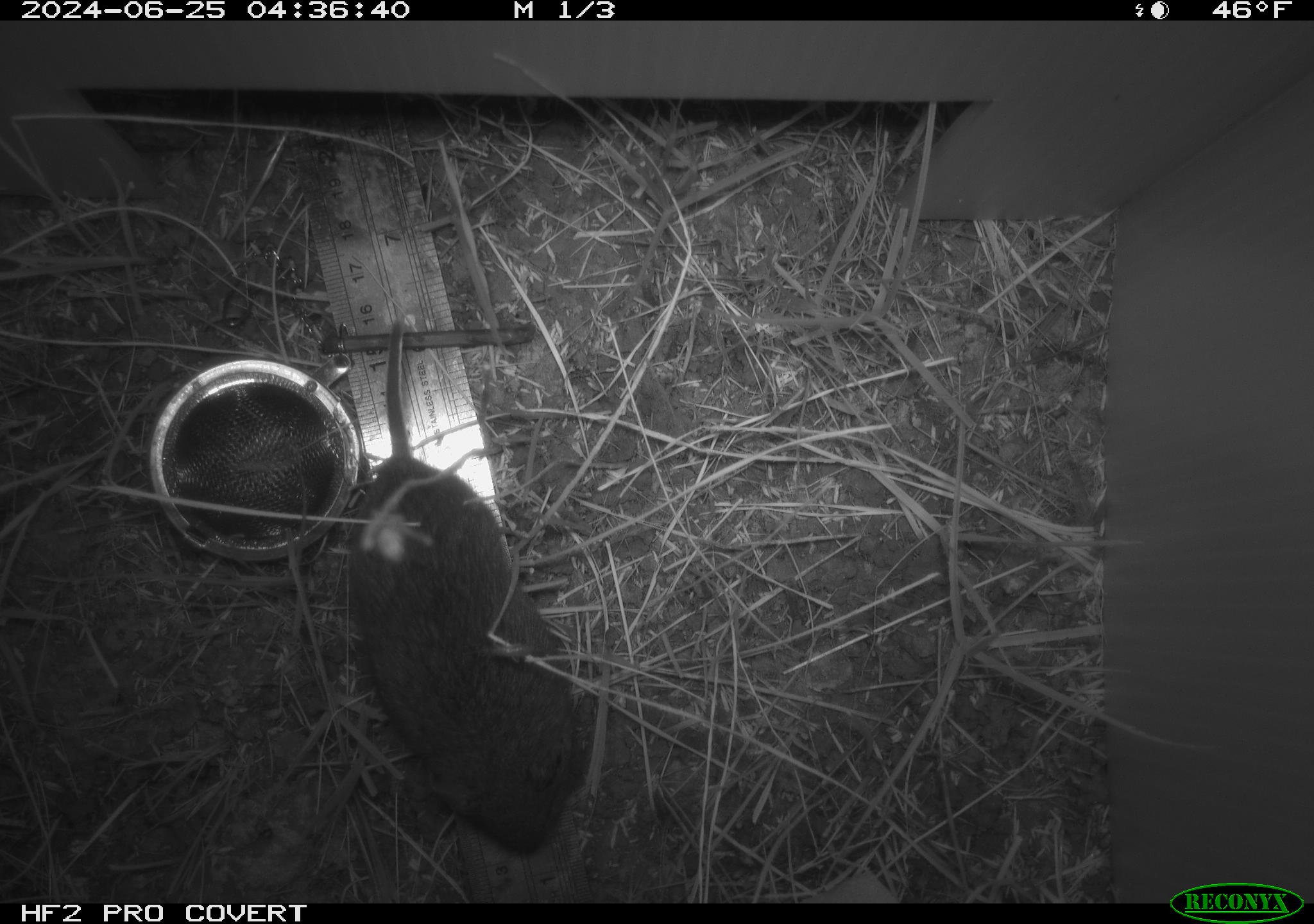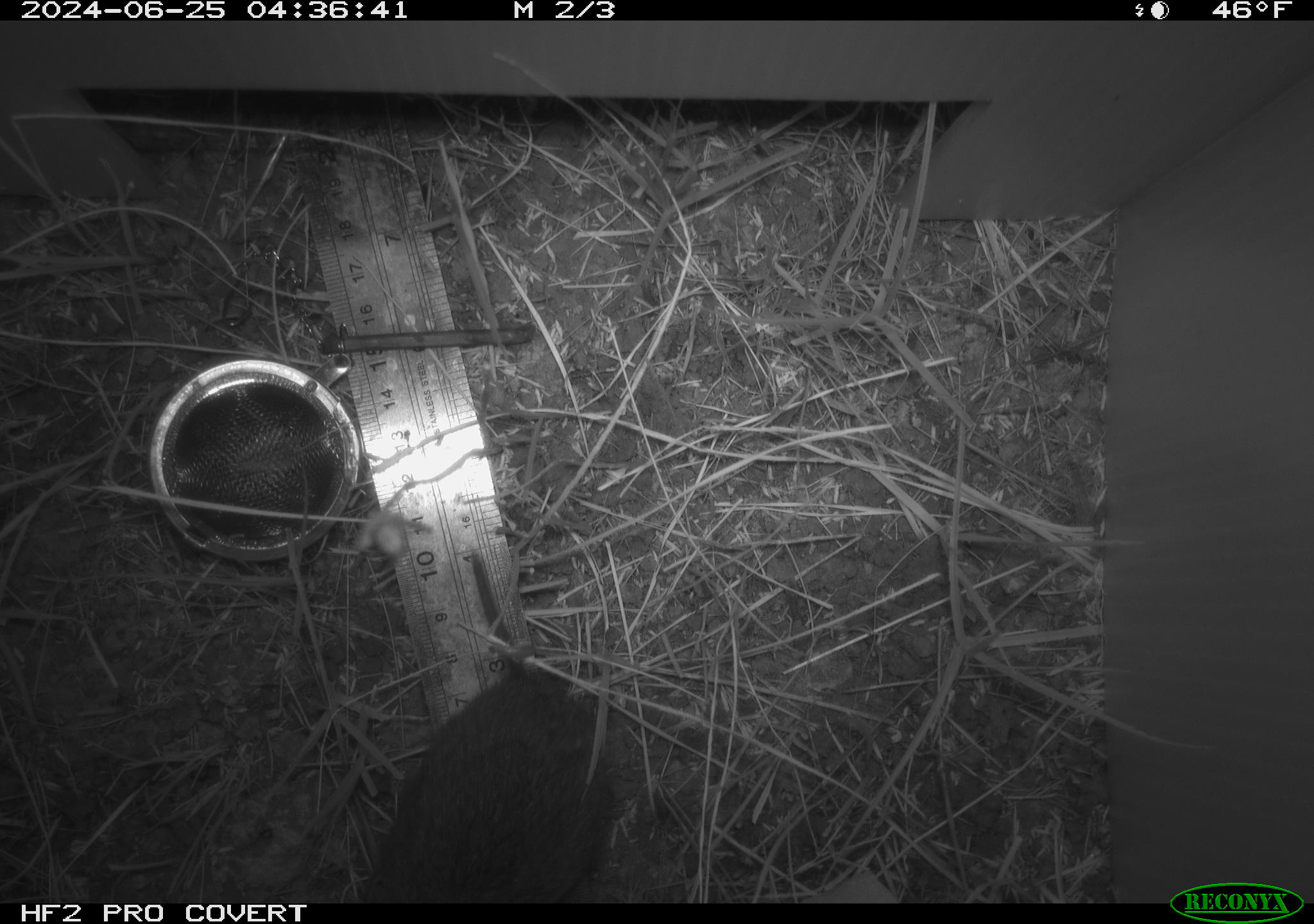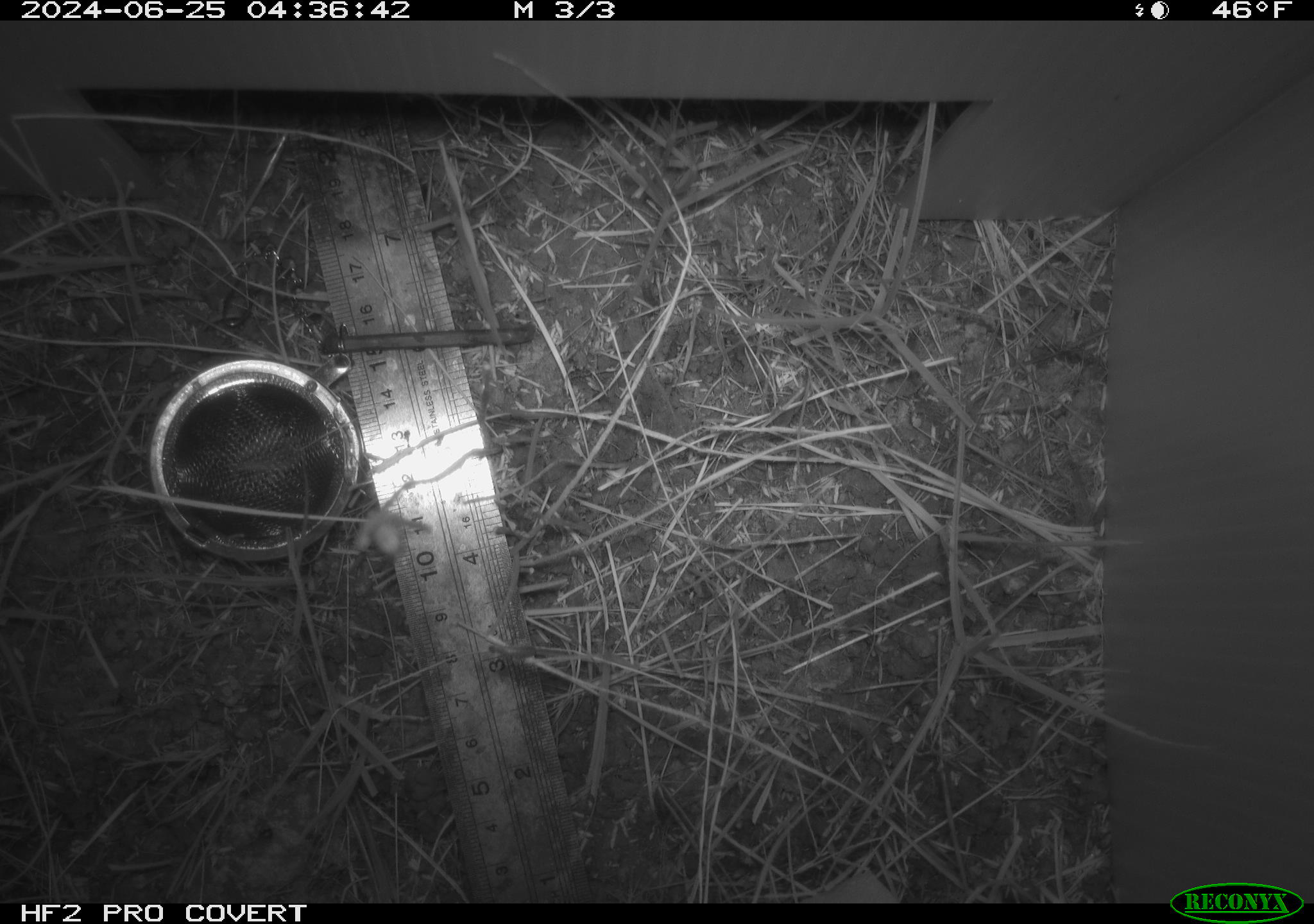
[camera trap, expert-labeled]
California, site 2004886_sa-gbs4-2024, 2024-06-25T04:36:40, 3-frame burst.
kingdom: Animalia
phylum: Chordata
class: Mammalia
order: Rodentia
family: Cricetidae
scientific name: Arvicolinae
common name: voles, lemmings, and muskrats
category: arvicolinae subfamily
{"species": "arvicolinae subfamily (voles, lemmings, and muskrats) (Arvicolinae)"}